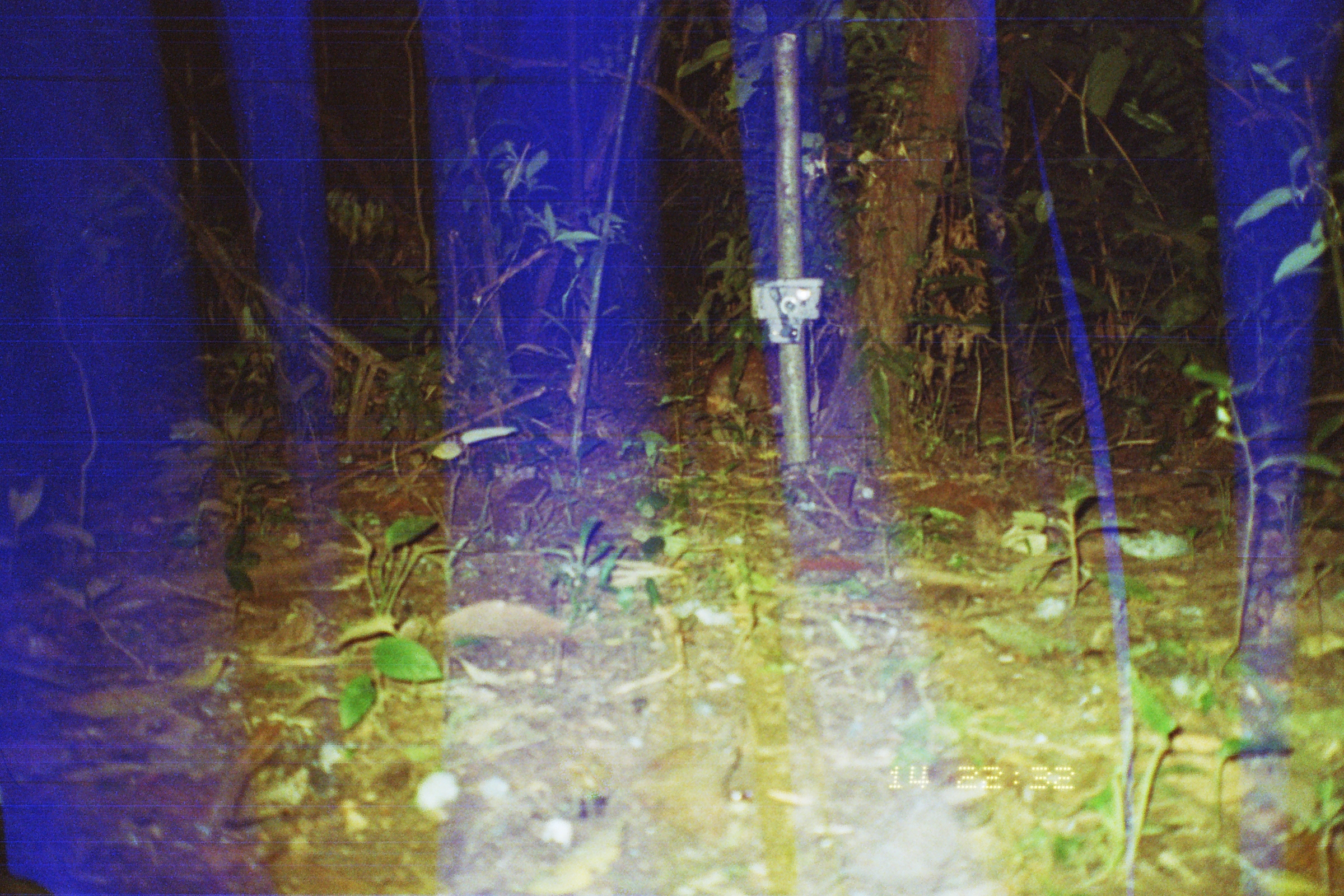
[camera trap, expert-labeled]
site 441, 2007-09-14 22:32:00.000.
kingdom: Animalia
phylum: Chordata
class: Mammalia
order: Rodentia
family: Cuniculidae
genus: Cuniculus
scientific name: Cuniculus paca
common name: spotted paca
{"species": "Cuniculus paca (spotted paca)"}